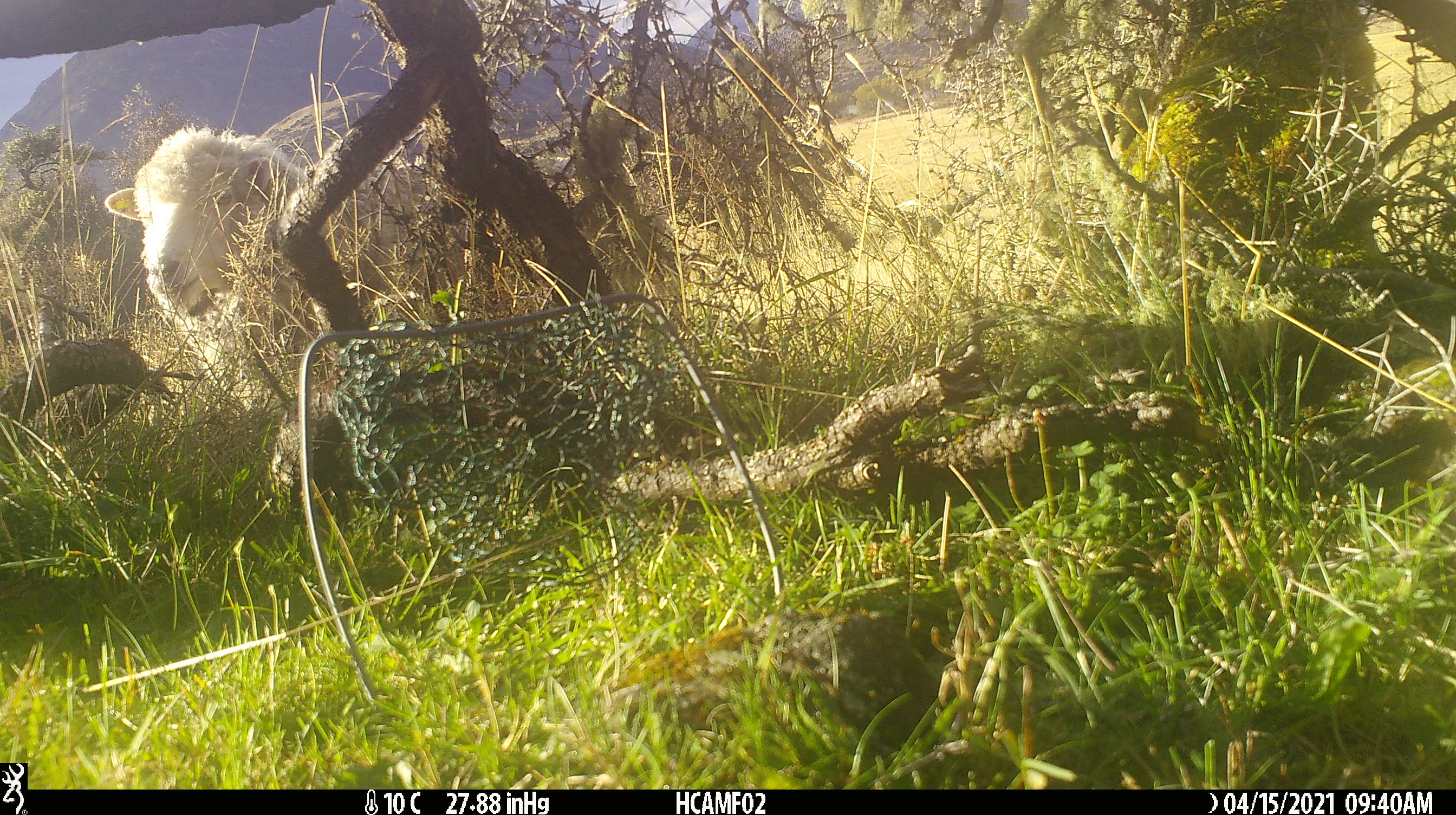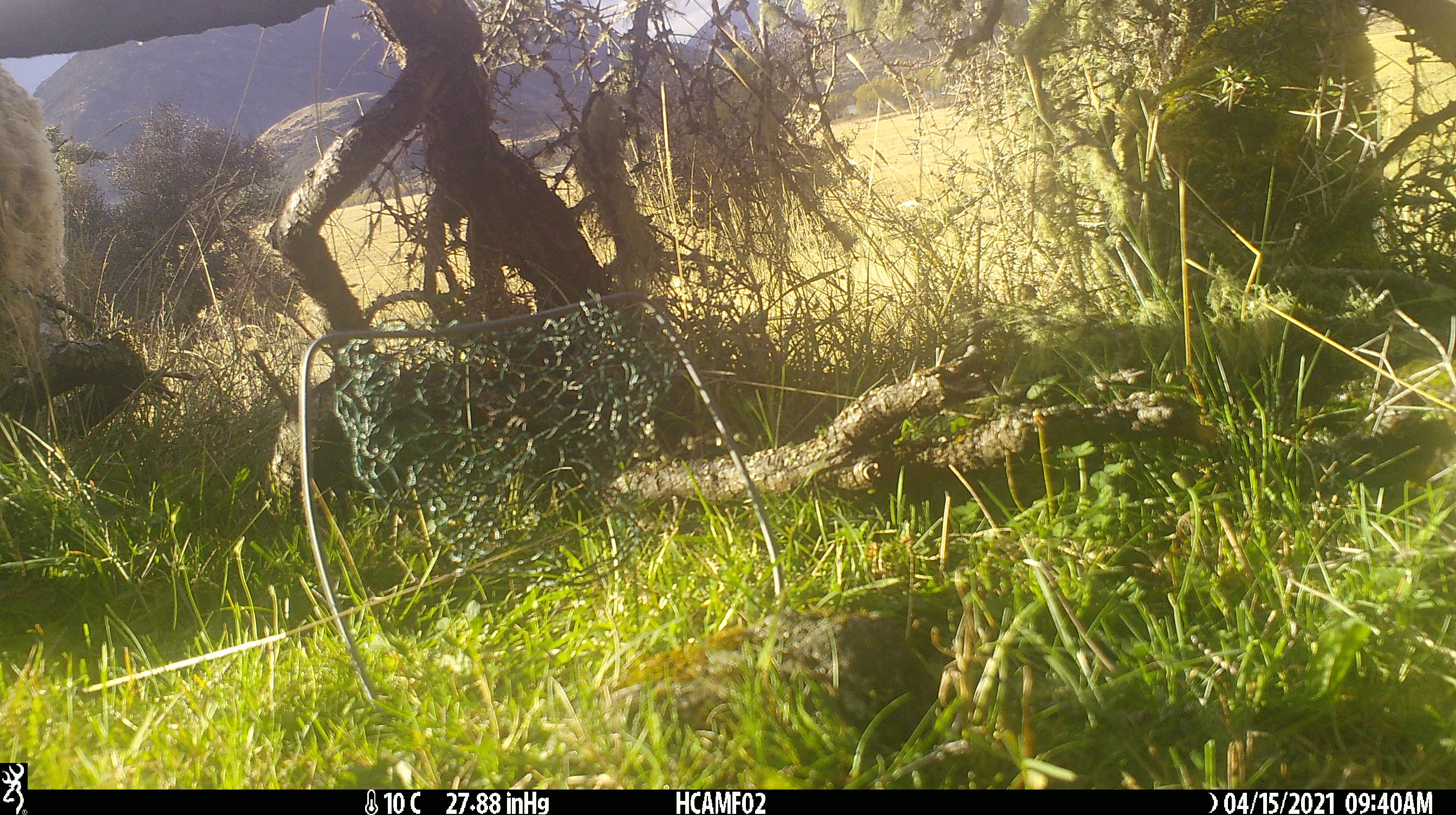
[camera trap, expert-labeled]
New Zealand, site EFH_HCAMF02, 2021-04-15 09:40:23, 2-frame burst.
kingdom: Animalia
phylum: Chordata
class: Mammalia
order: Artiodactyla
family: Bovidae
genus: Ovis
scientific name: Ovis aries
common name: domestic sheep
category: sheep